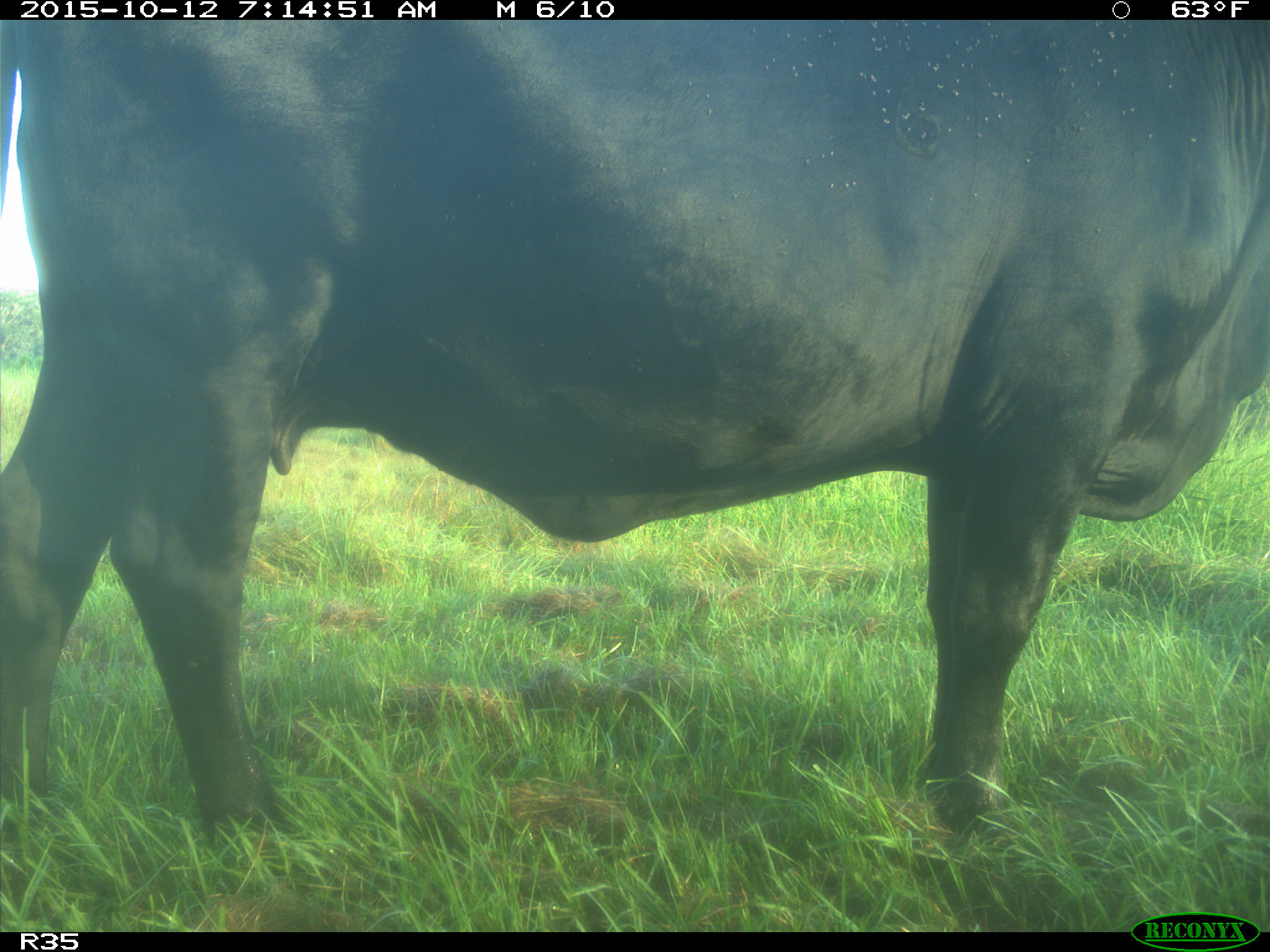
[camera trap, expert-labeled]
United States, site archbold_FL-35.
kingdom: Animalia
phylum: Chordata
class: Mammalia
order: Artiodactyla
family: Bovidae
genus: Bos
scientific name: Bos taurus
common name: domestic cow